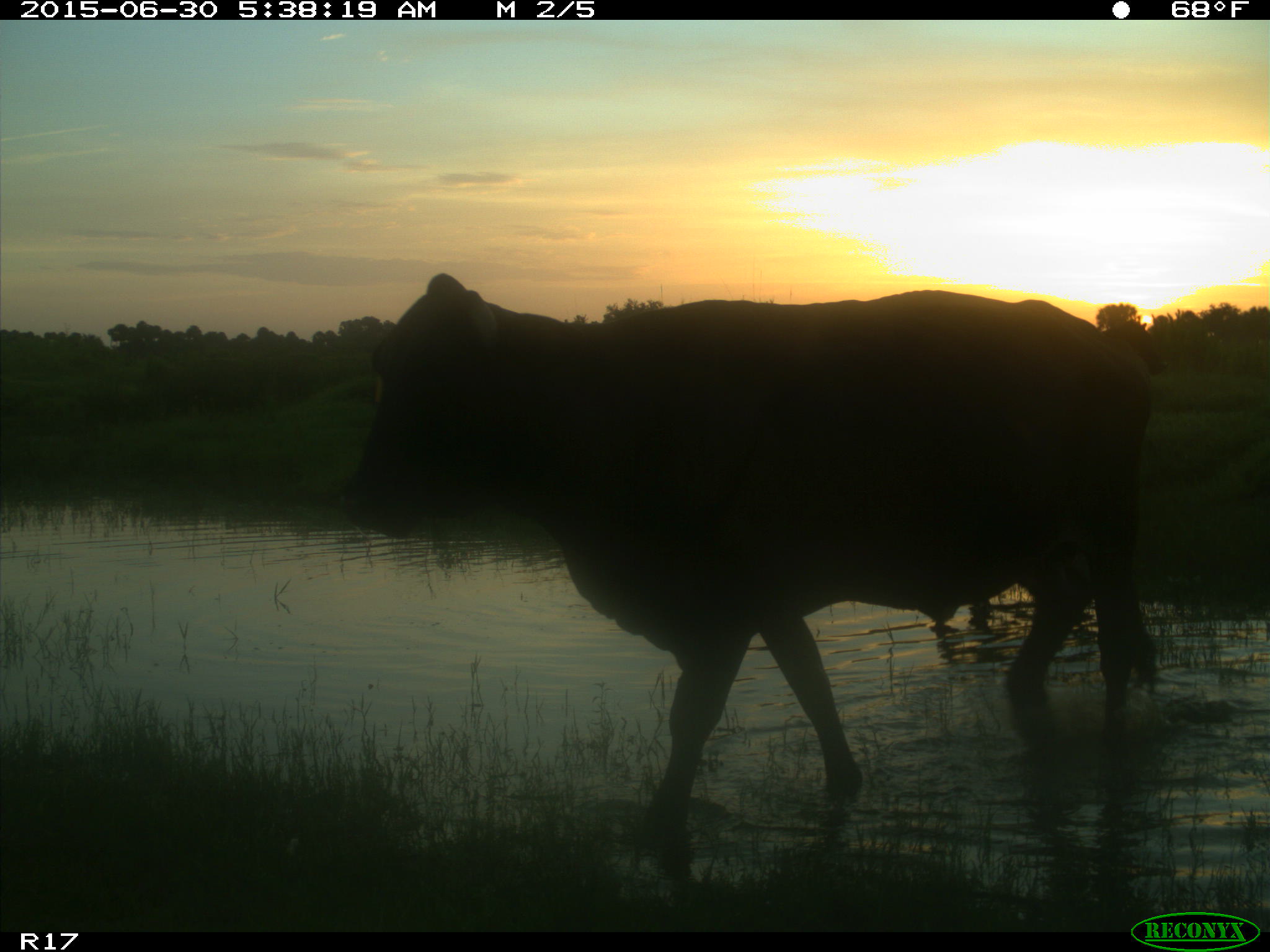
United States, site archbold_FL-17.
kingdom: Animalia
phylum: Chordata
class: Mammalia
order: Artiodactyla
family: Bovidae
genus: Bos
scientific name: Bos taurus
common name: domestic cow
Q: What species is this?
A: Bos taurus (domestic cow).